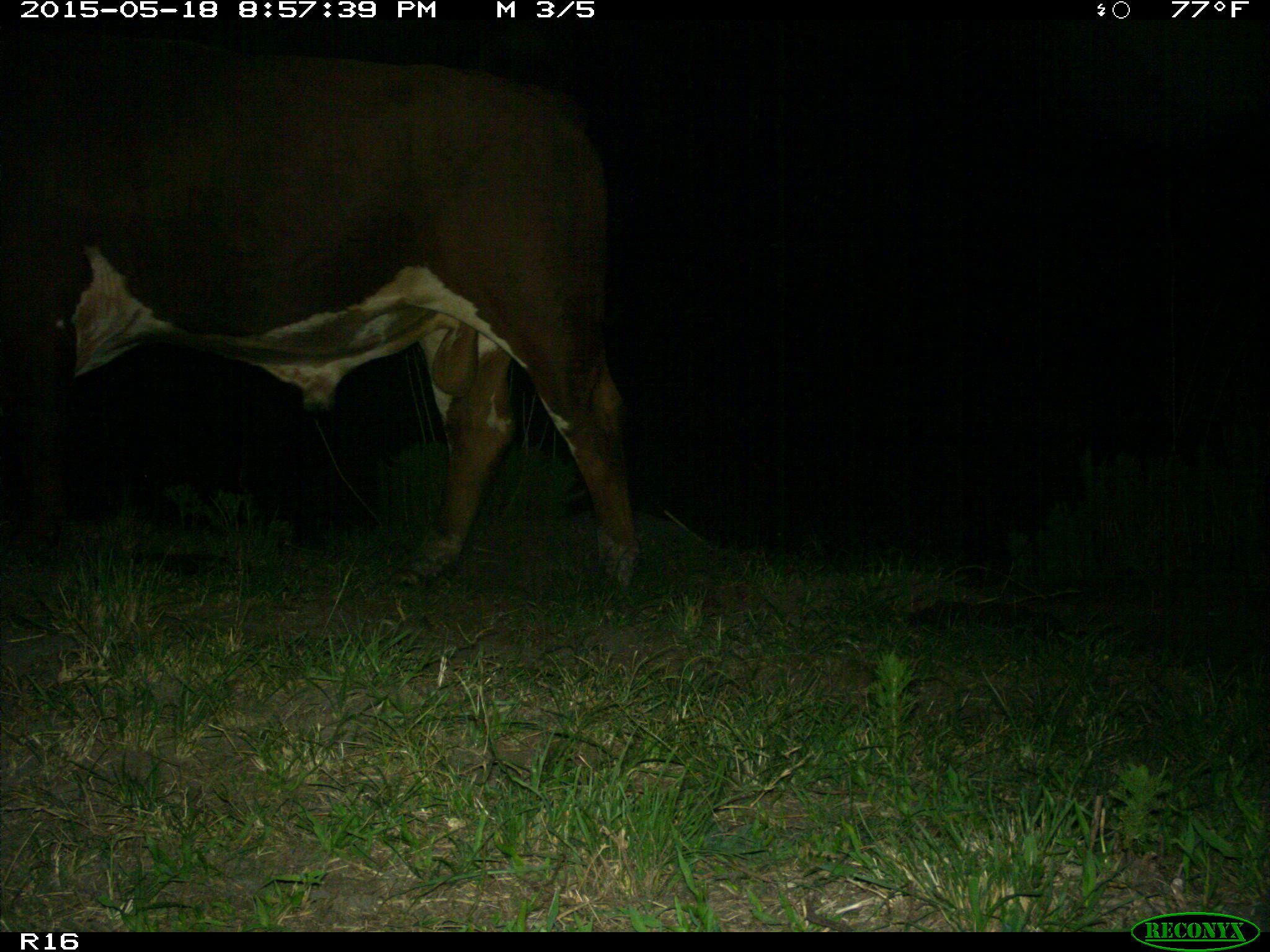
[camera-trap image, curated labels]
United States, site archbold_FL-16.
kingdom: Animalia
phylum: Chordata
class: Mammalia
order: Artiodactyla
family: Bovidae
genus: Bos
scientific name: Bos taurus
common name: domestic cow